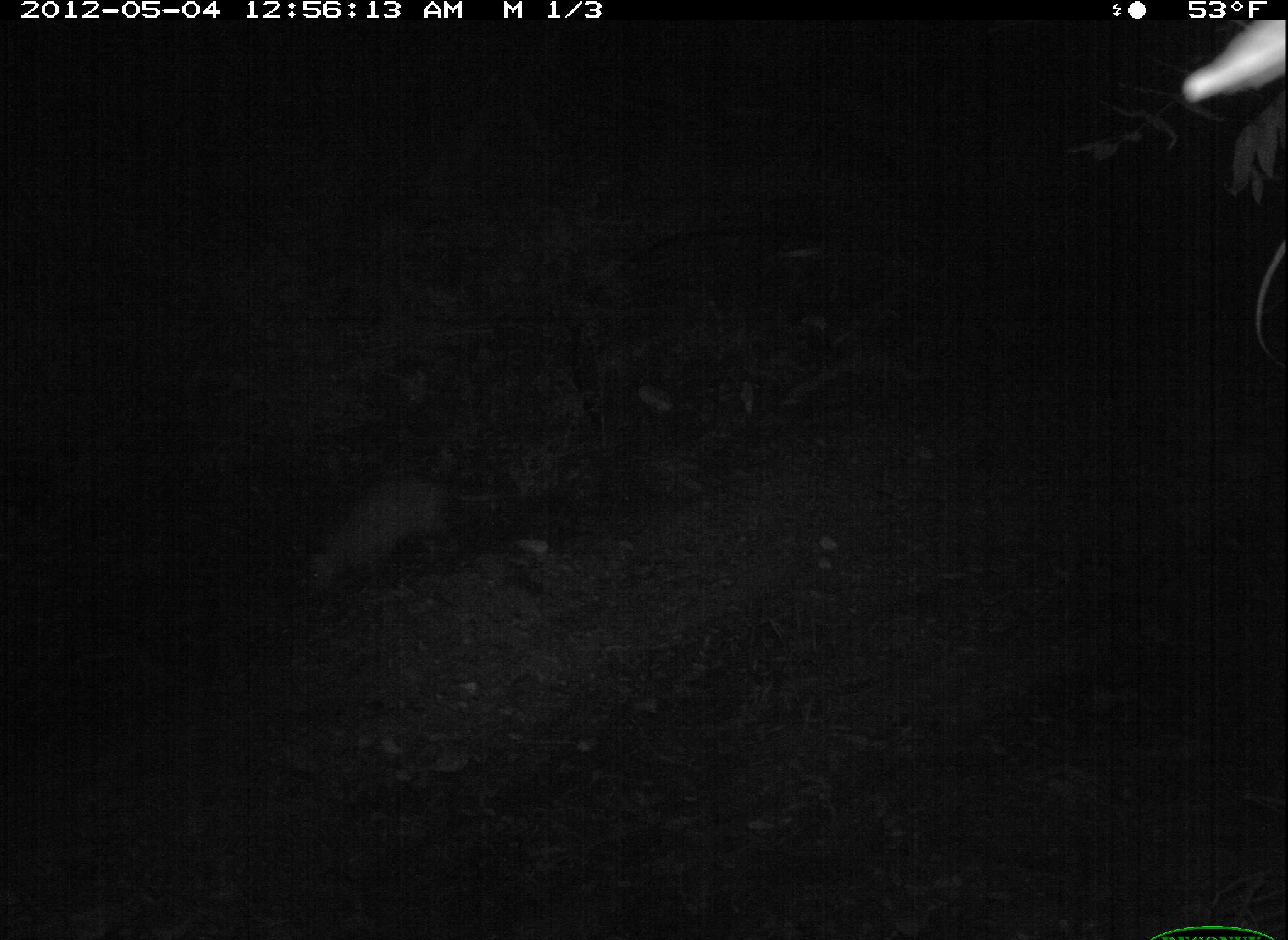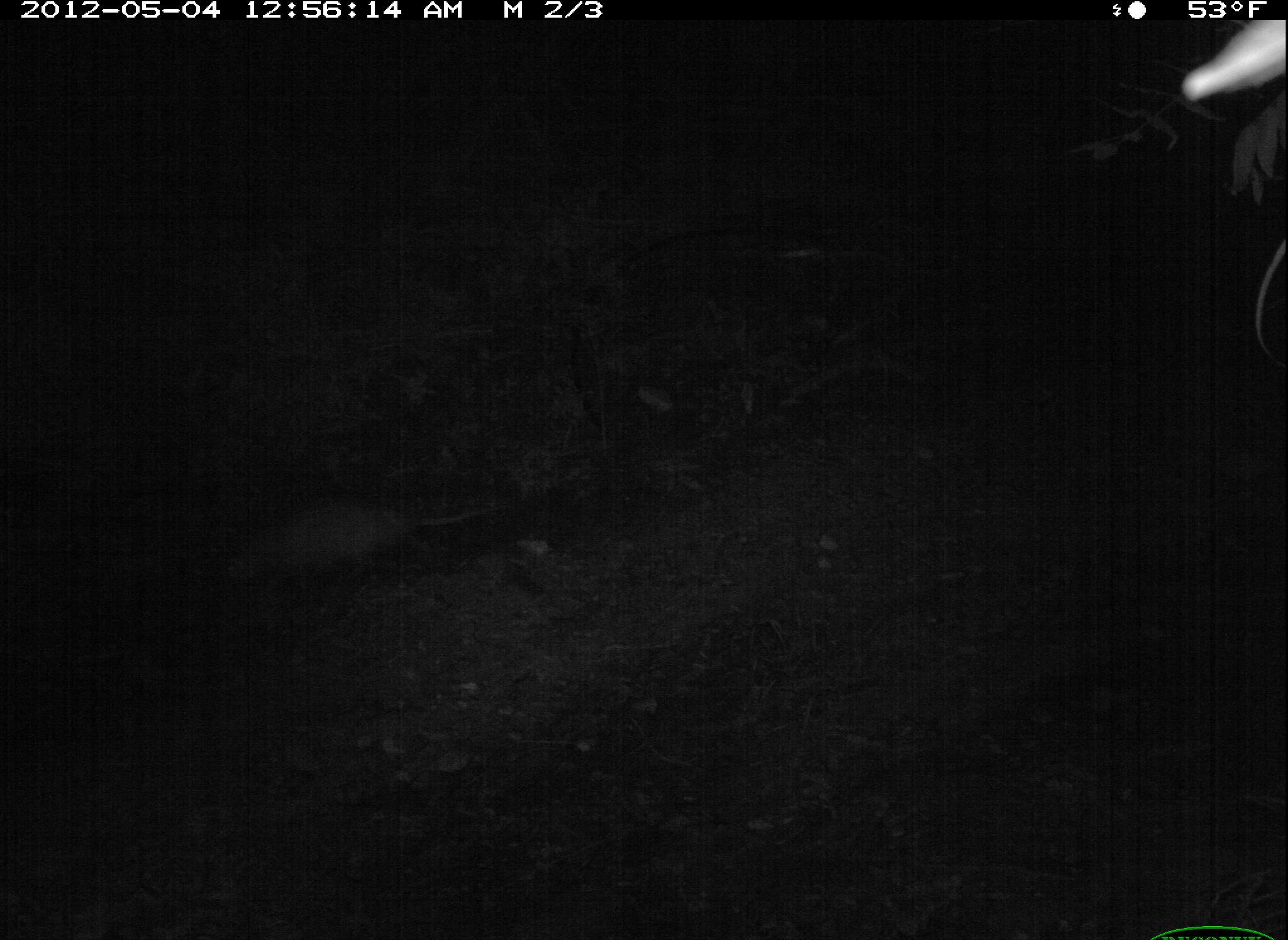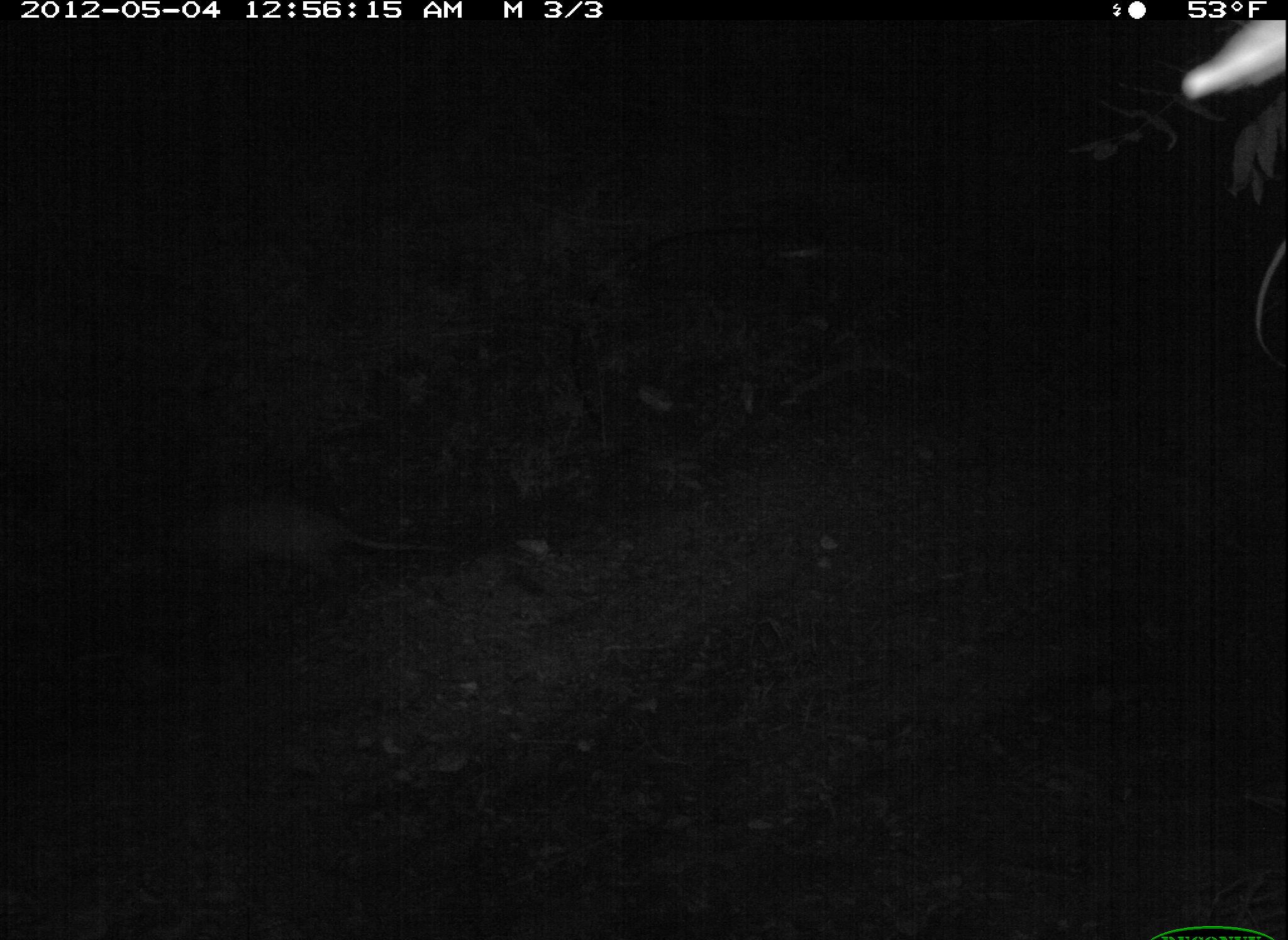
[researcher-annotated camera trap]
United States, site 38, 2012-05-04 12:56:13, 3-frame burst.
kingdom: Animalia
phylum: Chordata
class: Mammalia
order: Didelphimorphia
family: Didelphidae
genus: Didelphis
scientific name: Didelphis virginiana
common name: virginia opossum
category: opossum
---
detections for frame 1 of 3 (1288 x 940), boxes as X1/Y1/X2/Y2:
opossum: 261/438/562/617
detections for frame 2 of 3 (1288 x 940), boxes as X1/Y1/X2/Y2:
opossum: 214/474/538/605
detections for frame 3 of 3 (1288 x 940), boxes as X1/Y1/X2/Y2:
opossum: 172/469/496/602